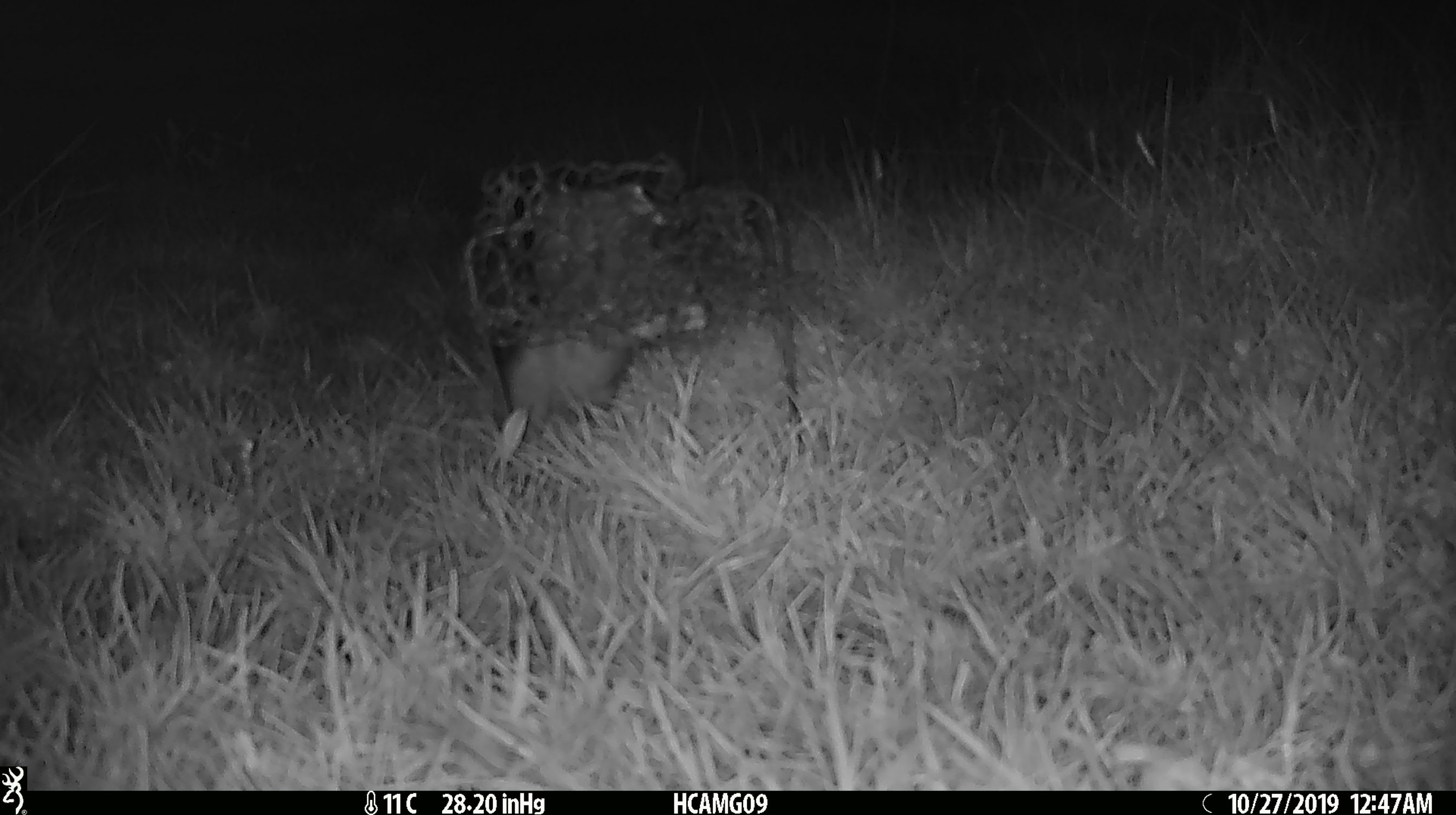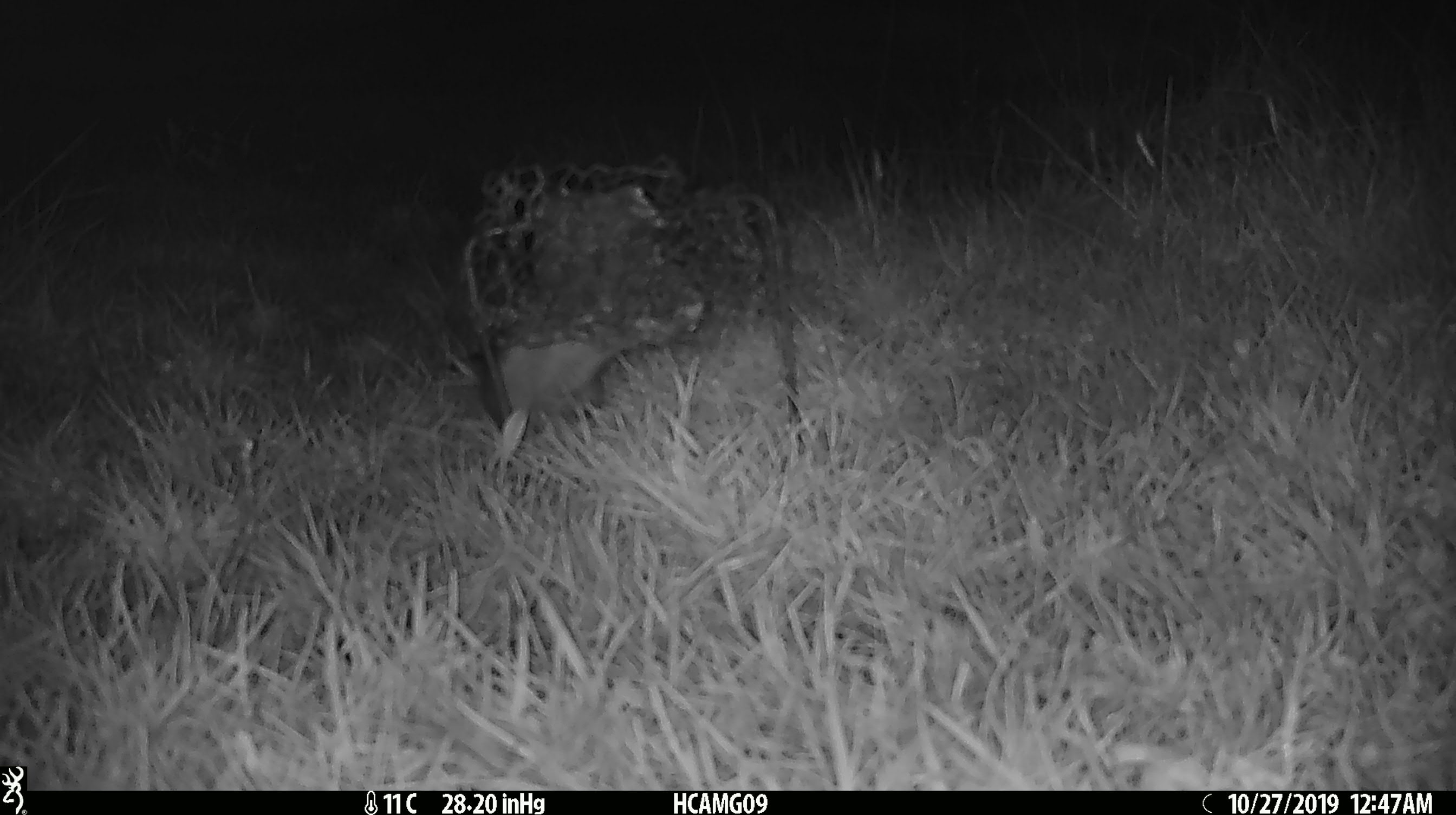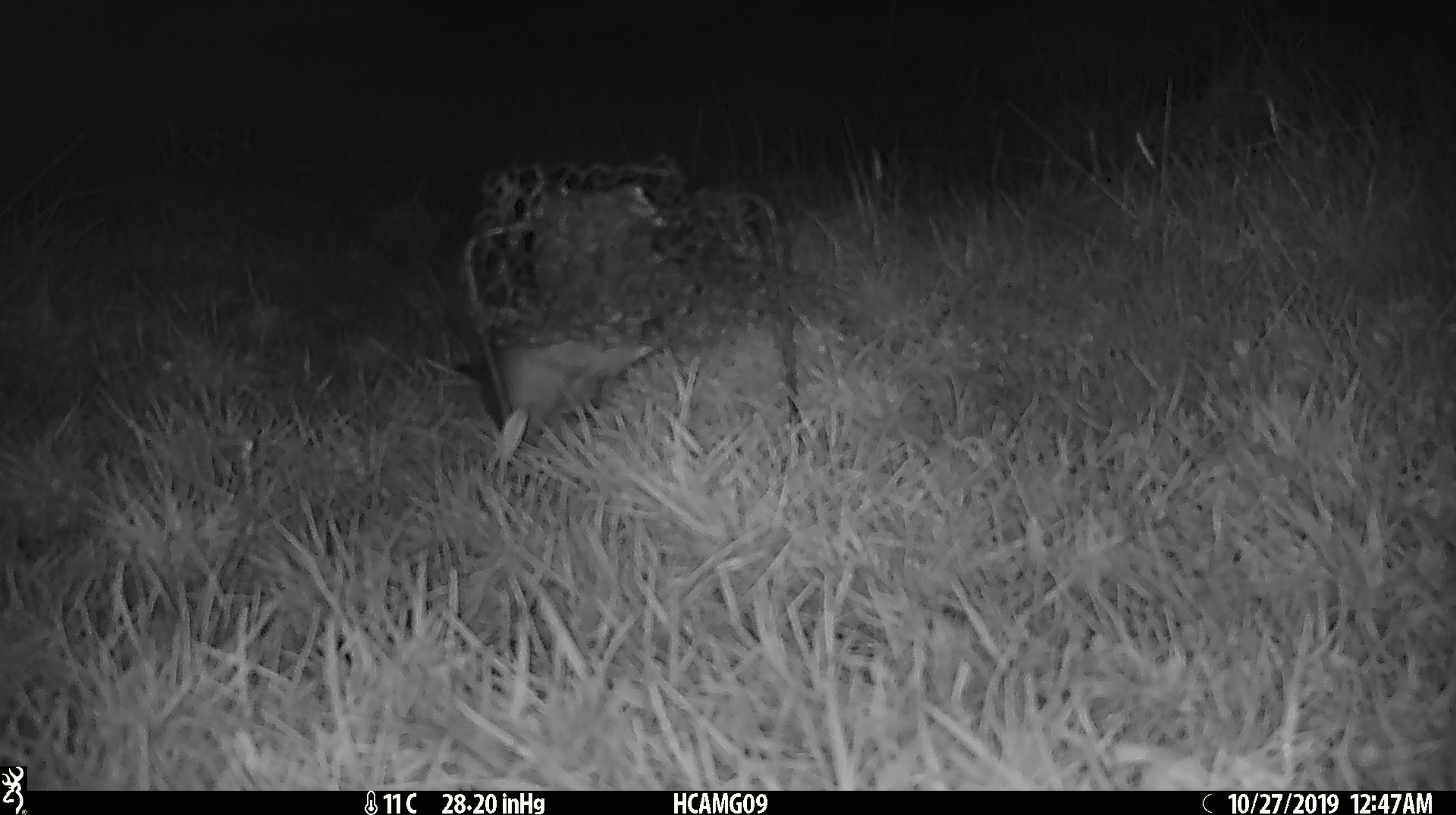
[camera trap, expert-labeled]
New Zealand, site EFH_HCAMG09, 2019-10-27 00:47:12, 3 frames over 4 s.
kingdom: Animalia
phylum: Chordata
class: Mammalia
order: Rodentia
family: Muridae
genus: Rattus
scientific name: Rattus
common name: rat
Rat (Rattus).